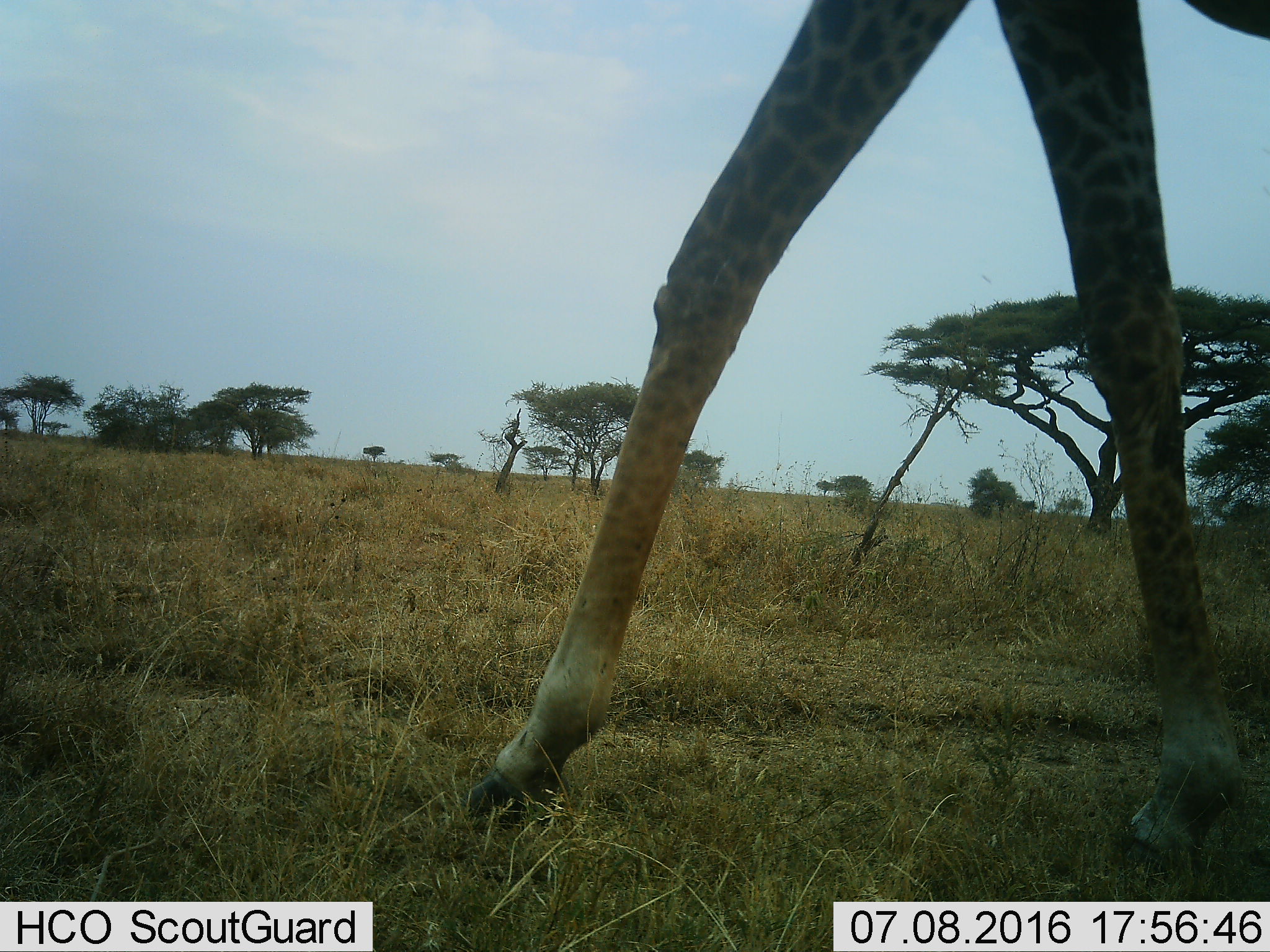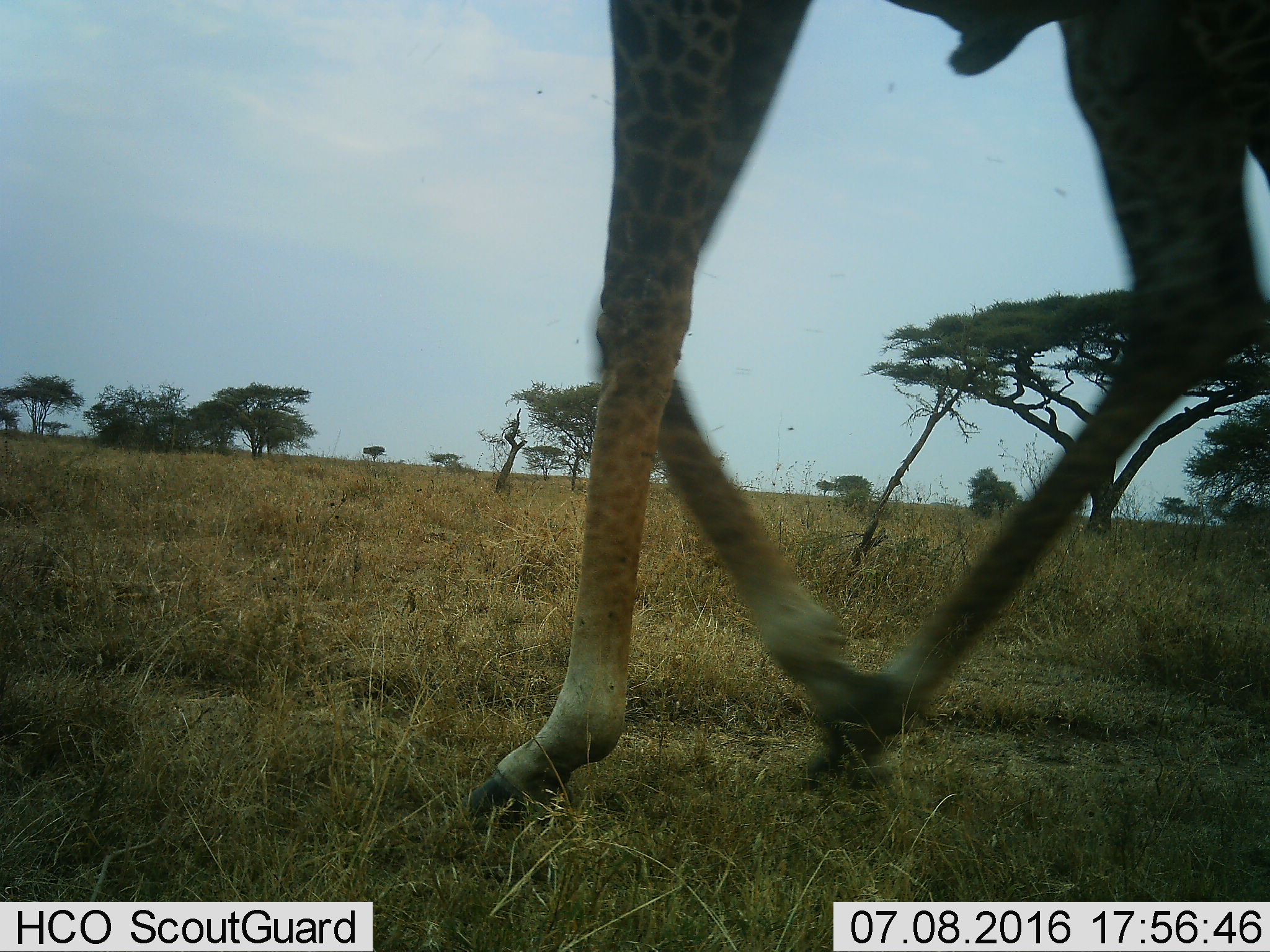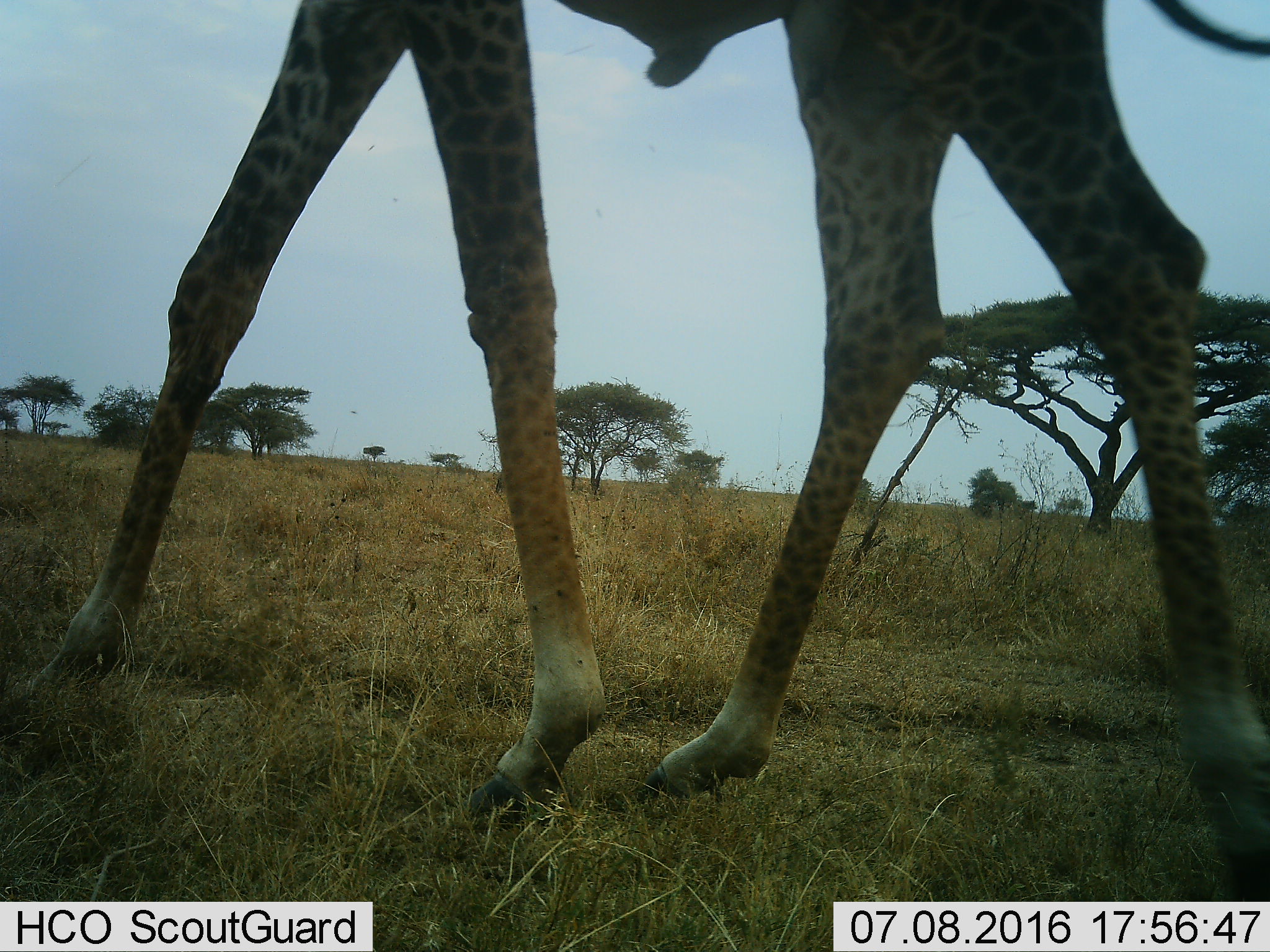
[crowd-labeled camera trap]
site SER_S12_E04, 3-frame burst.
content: unidentified animal